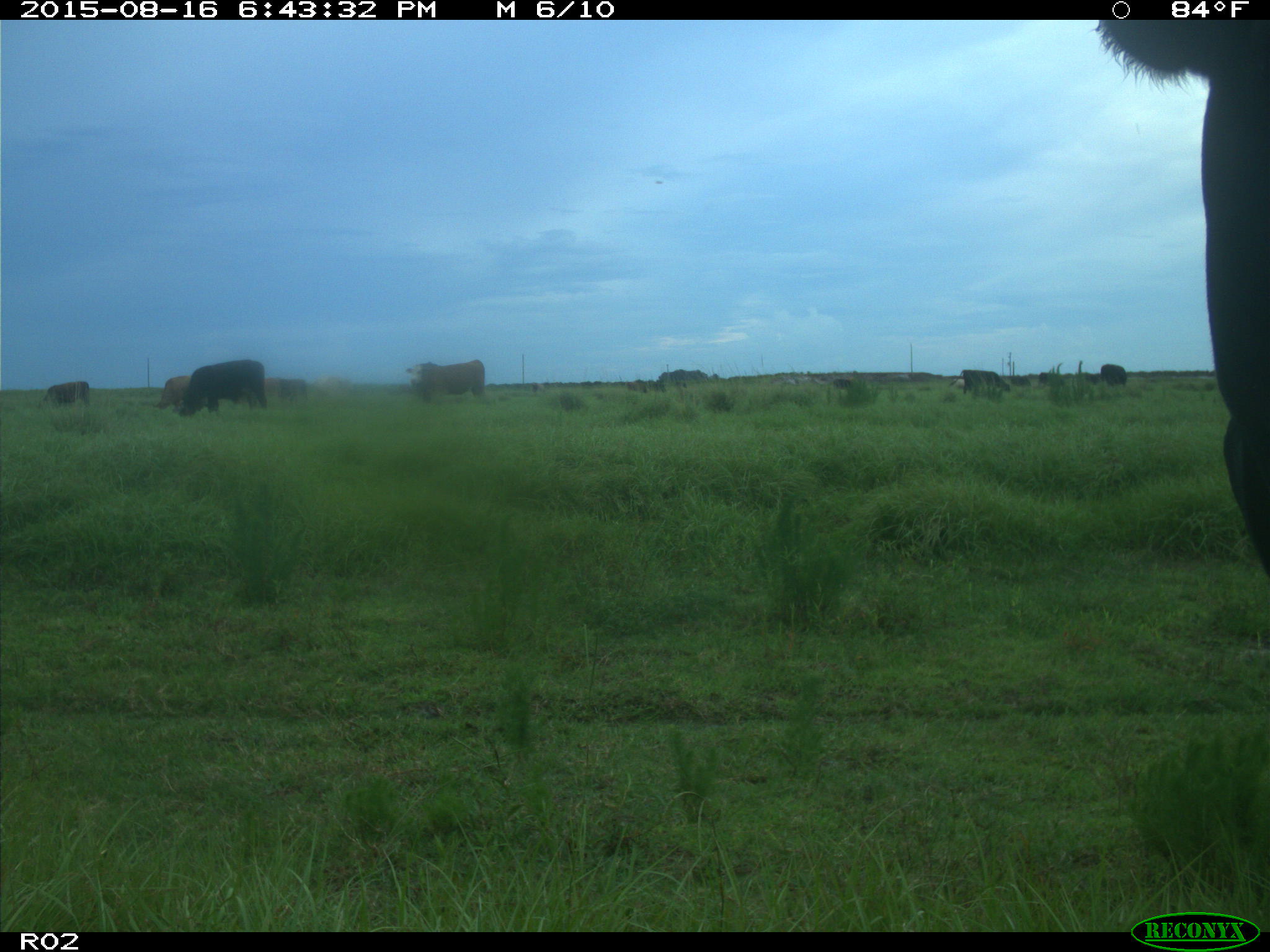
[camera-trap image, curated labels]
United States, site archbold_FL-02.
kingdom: Animalia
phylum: Chordata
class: Mammalia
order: Artiodactyla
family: Bovidae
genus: Bos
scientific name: Bos taurus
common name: domestic cow